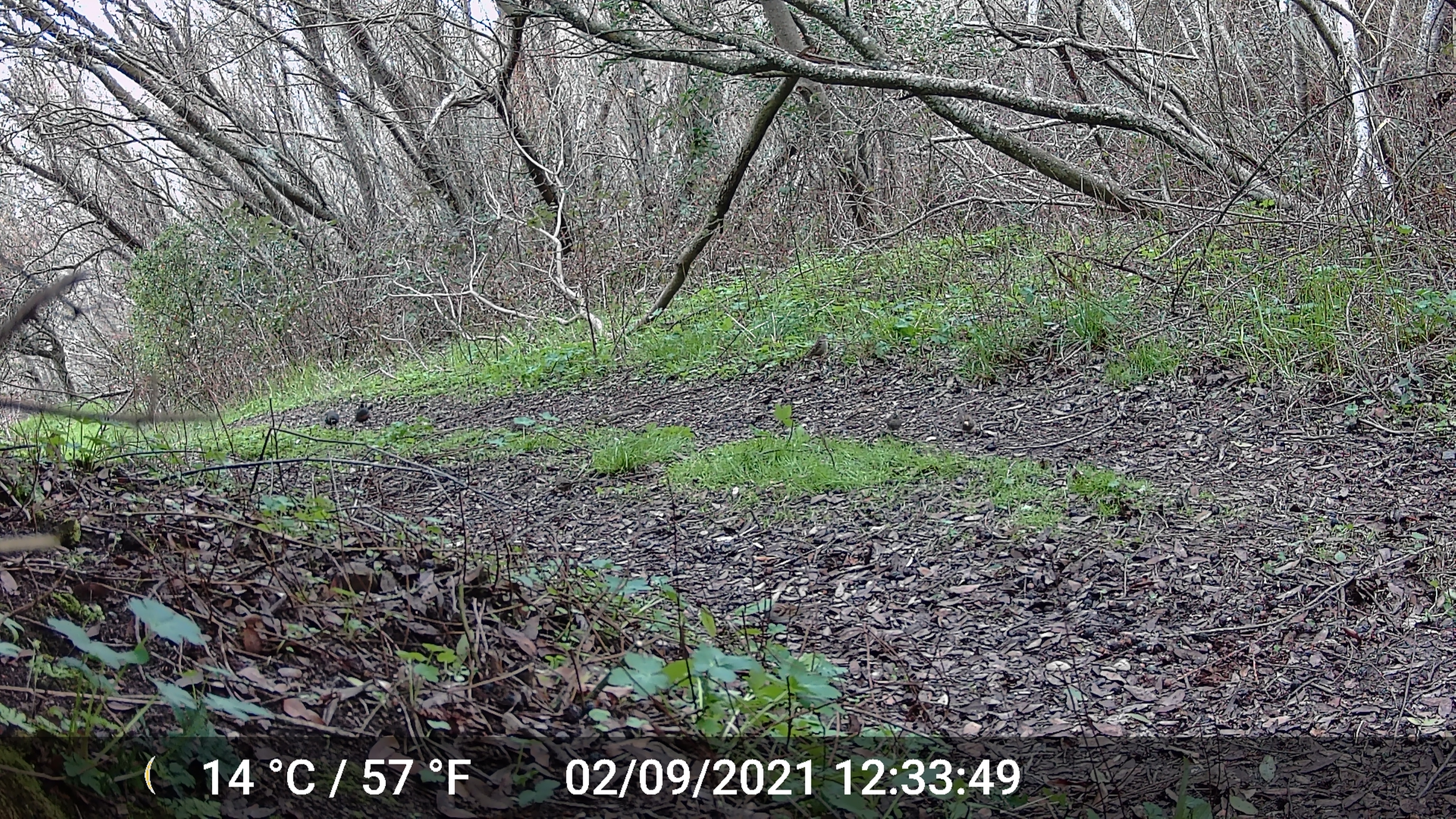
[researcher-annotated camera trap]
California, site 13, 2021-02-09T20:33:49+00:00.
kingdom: Animalia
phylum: Chordata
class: Aves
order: Galliformes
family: Odontophoridae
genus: Callipepla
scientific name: Callipepla californica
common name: california quail